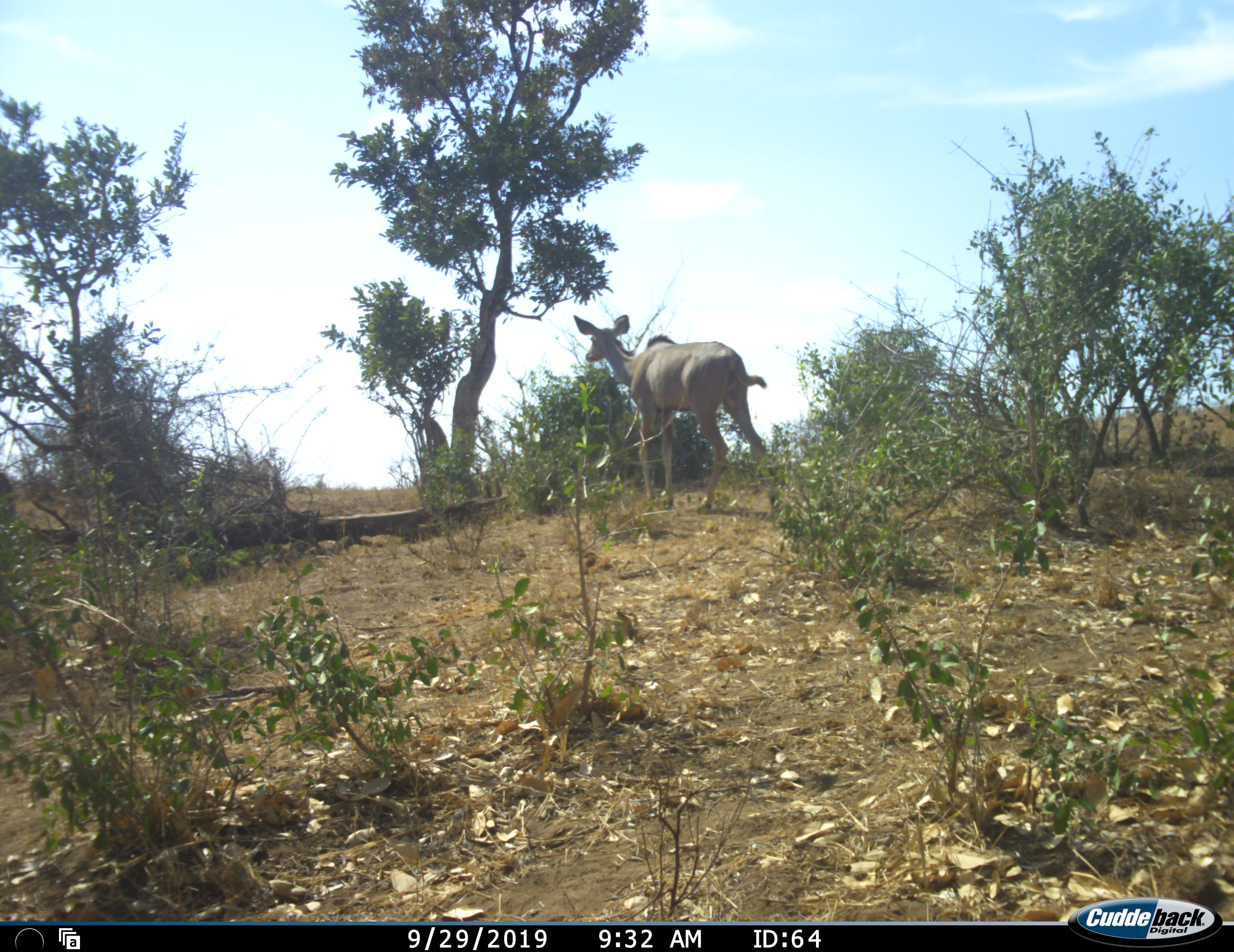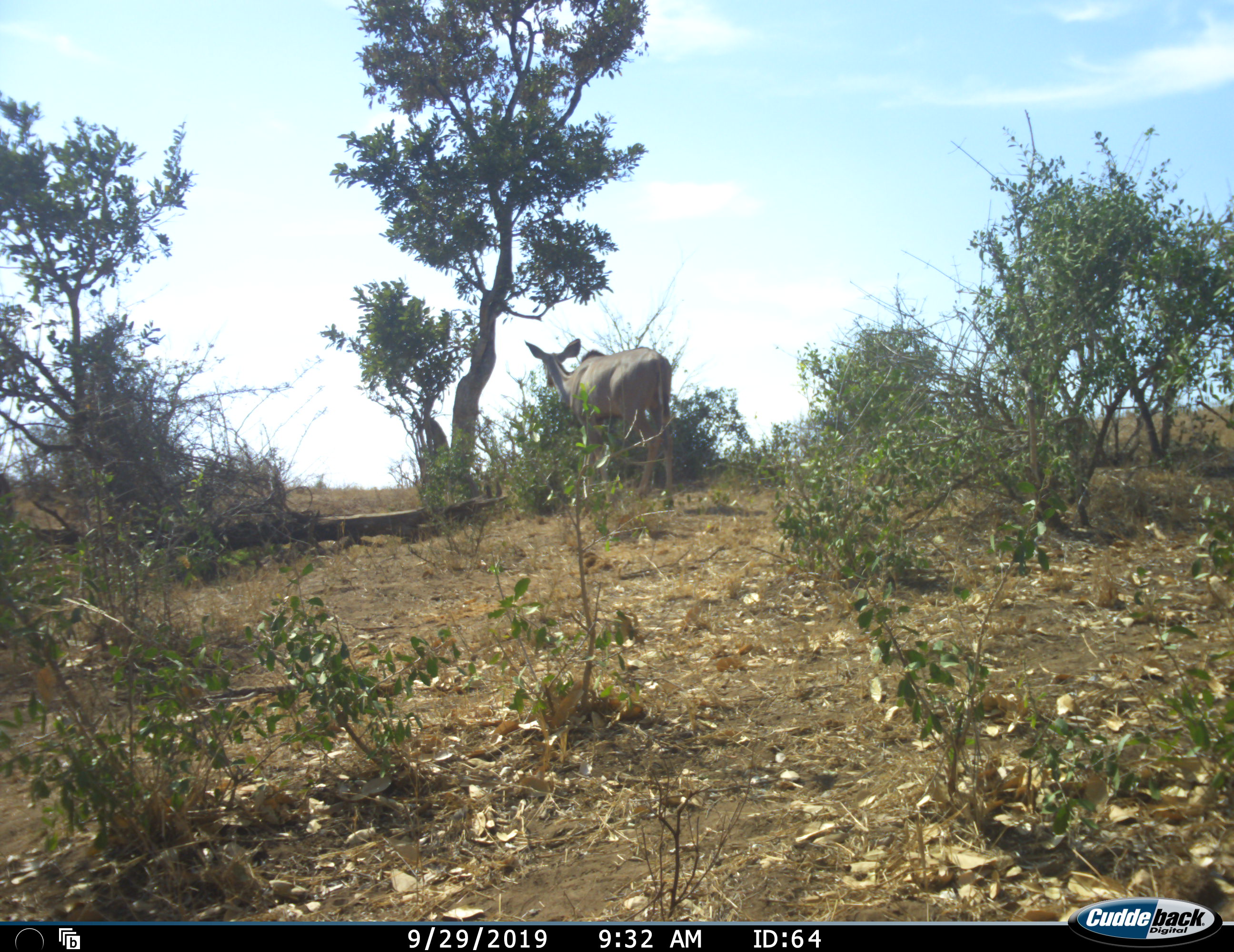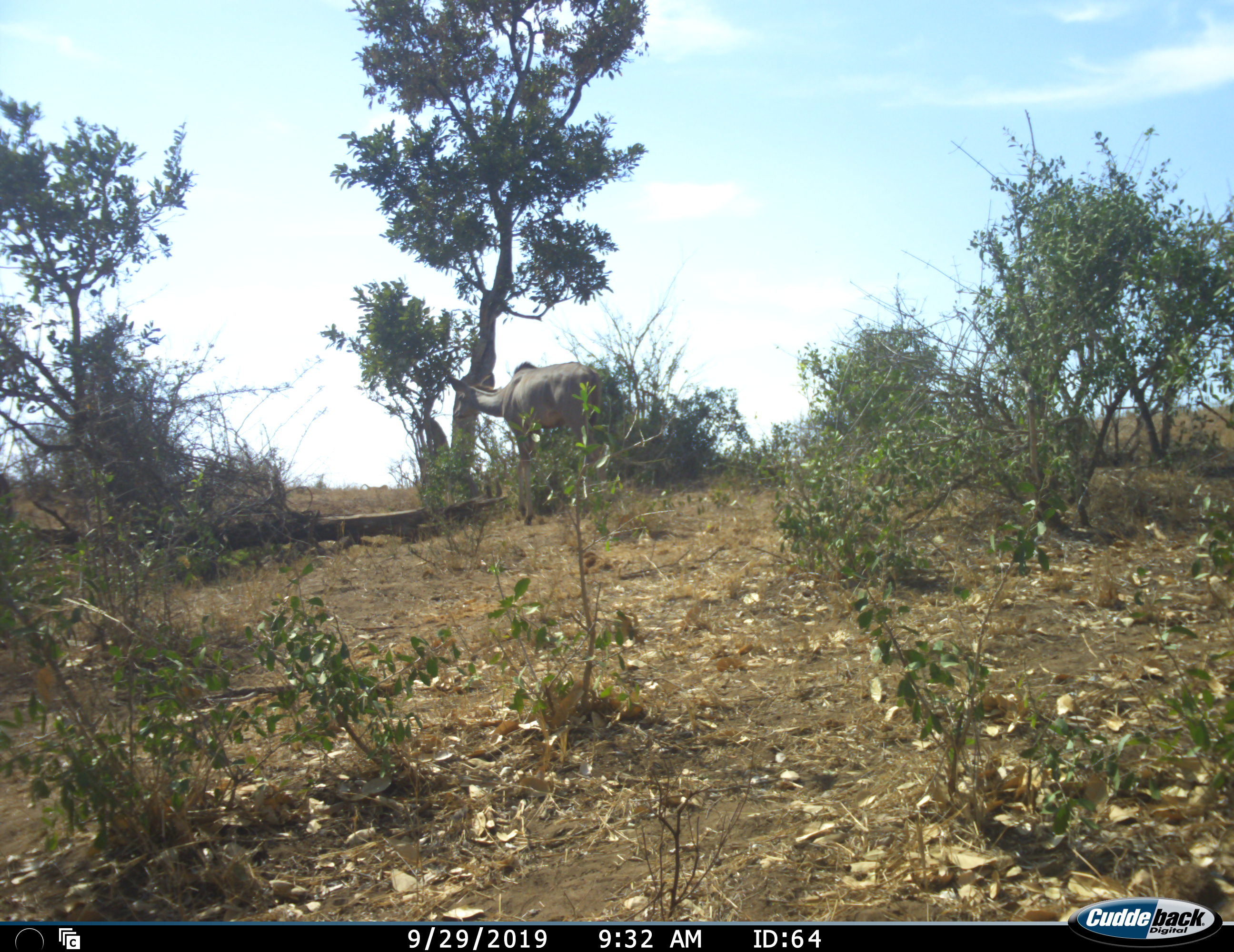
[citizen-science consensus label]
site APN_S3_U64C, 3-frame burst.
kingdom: Animalia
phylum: Chordata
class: Mammalia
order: Artiodactyla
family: Bovidae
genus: Tragelaphus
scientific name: Tragelaphus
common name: kudu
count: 1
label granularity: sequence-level